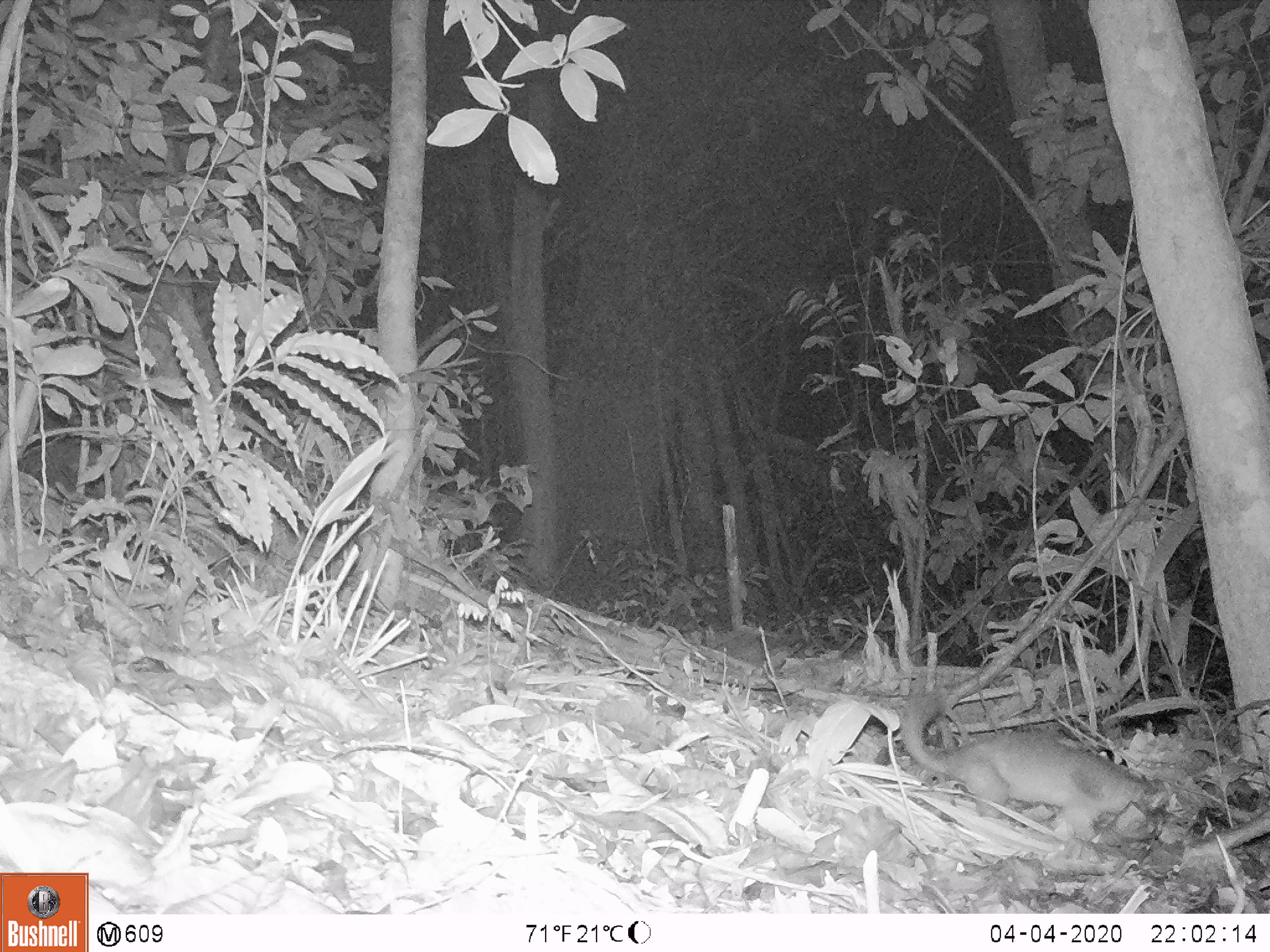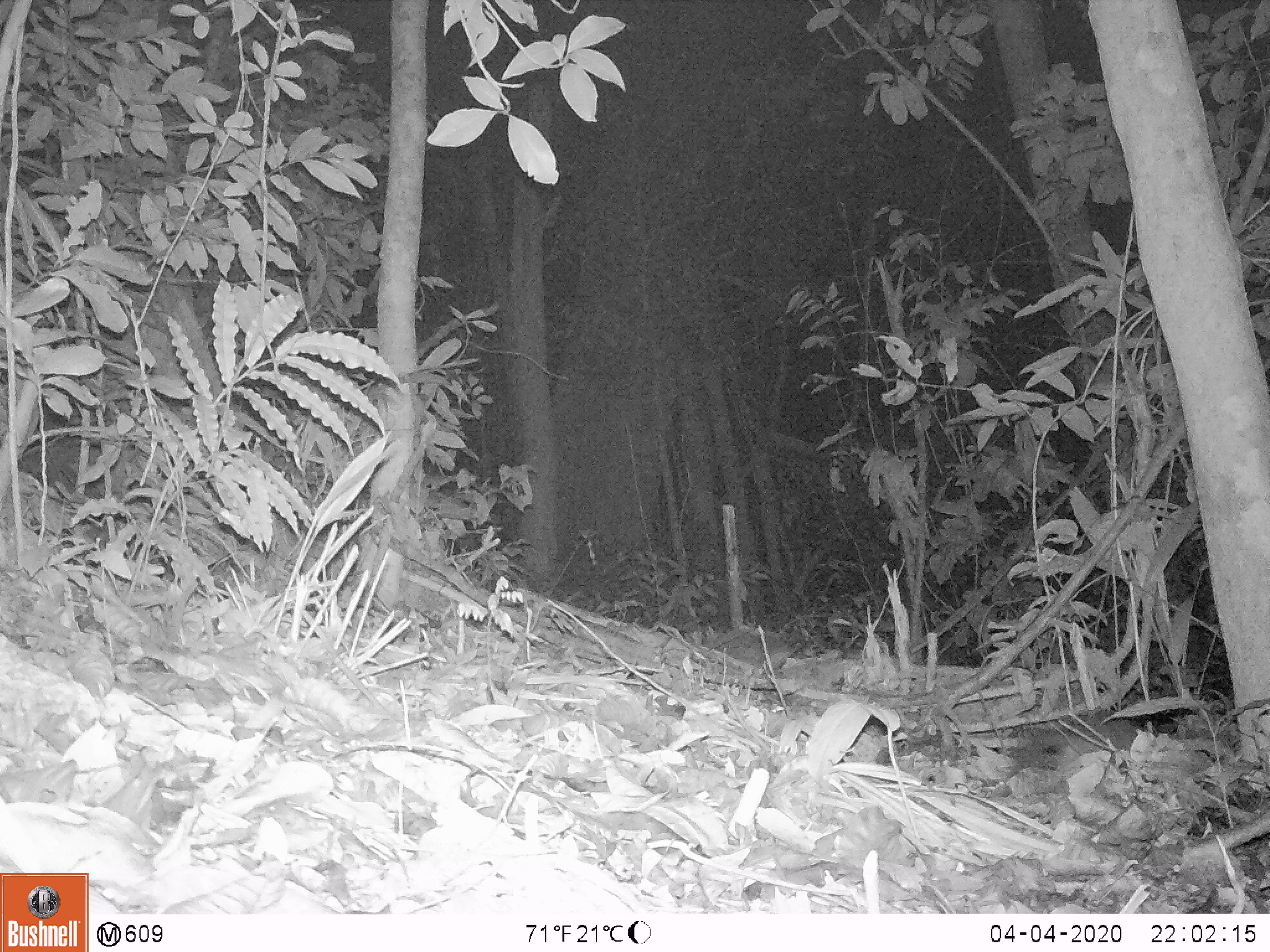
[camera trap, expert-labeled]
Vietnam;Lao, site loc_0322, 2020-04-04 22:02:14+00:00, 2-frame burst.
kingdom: Animalia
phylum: Chordata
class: Mammalia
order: Carnivora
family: Mustelidae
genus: Melogale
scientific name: Melogale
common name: ferret badger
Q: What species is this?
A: Ferret badger (Melogale).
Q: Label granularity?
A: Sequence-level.